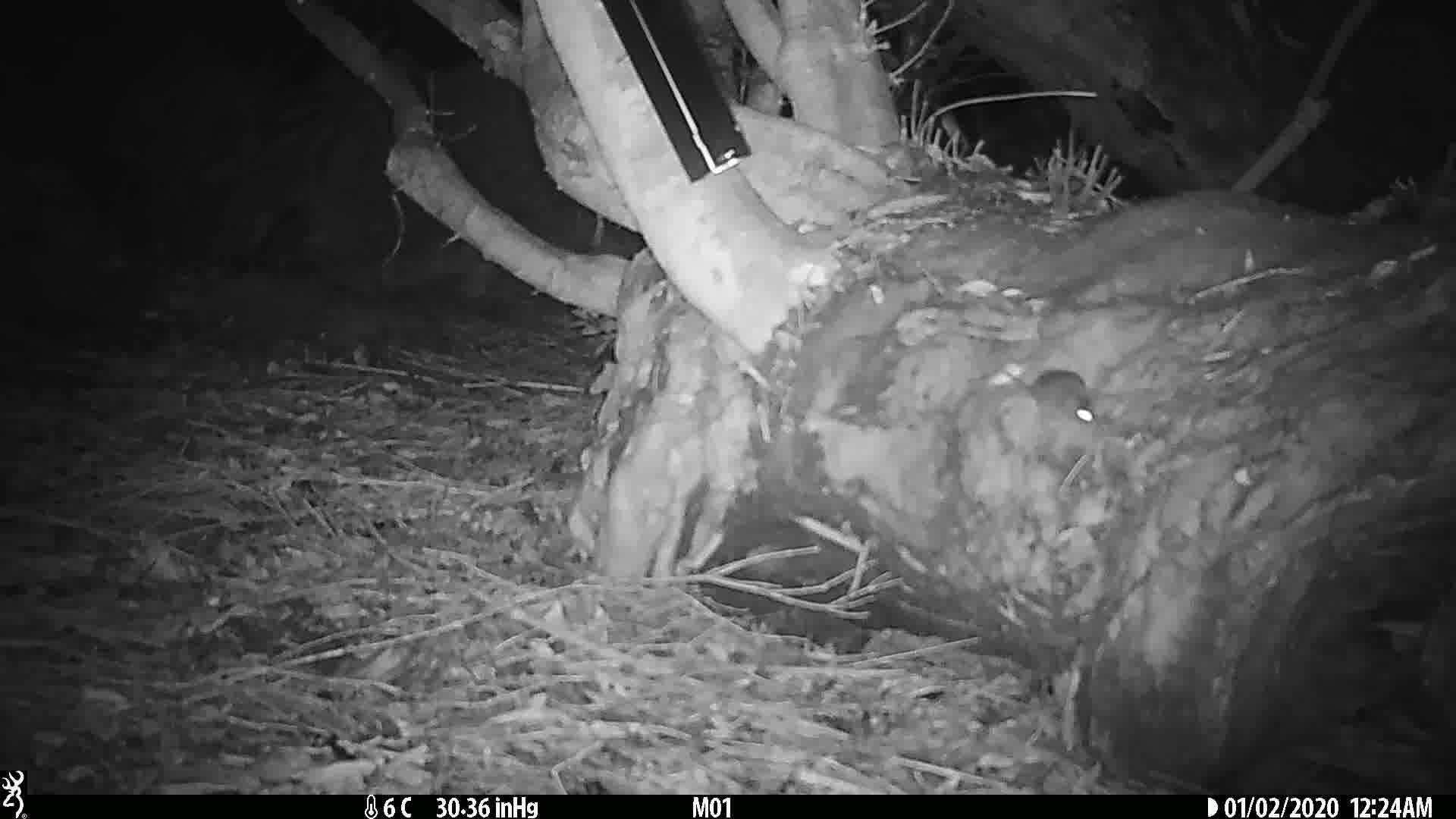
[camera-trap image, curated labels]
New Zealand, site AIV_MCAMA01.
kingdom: Animalia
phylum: Chordata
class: Mammalia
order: Rodentia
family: Muridae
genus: Mus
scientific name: Mus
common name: mouse